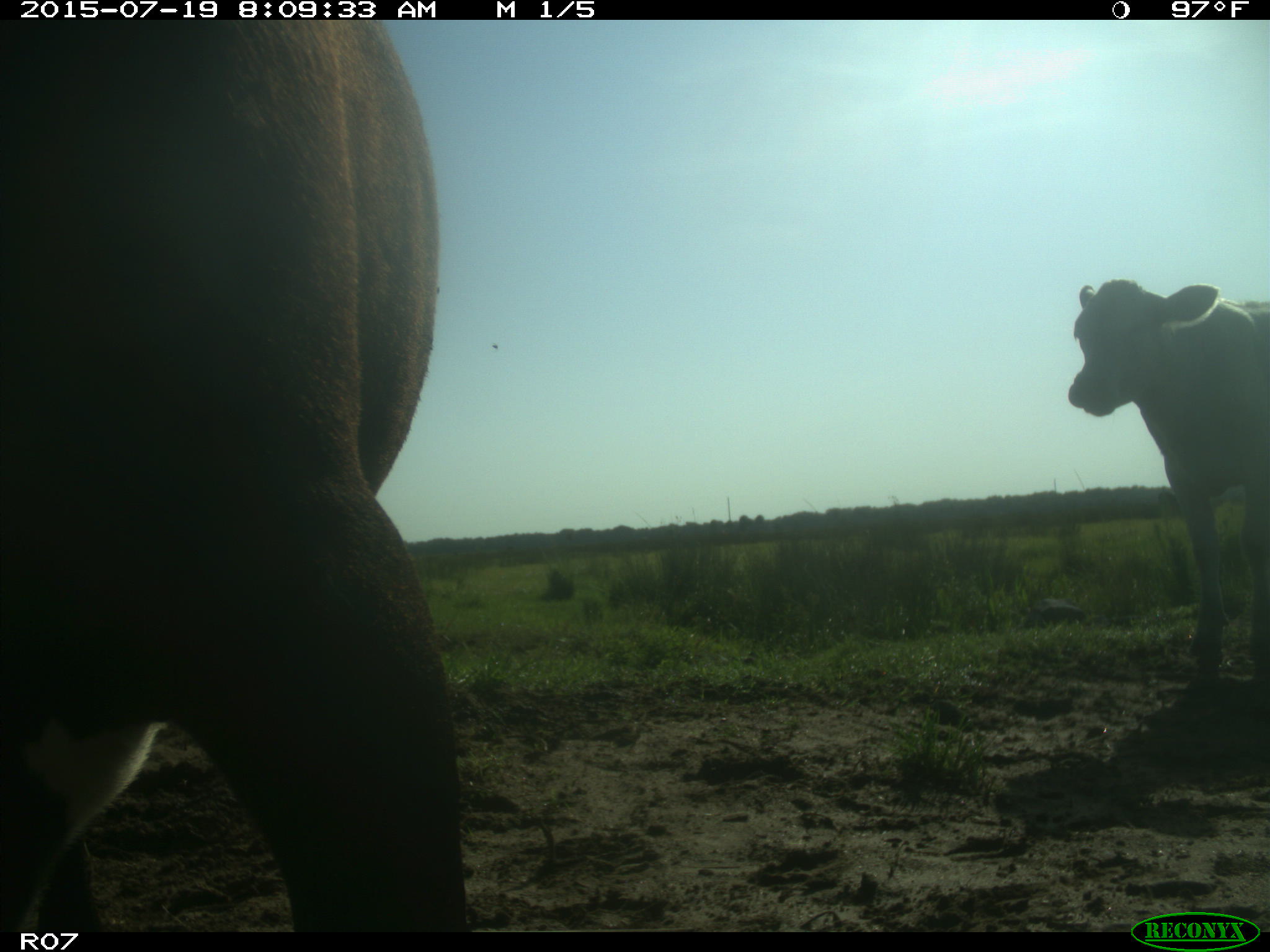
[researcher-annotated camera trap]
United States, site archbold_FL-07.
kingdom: Animalia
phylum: Chordata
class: Mammalia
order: Artiodactyla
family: Bovidae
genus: Bos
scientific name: Bos taurus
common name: domestic cow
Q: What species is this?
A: Bos taurus (domestic cow).